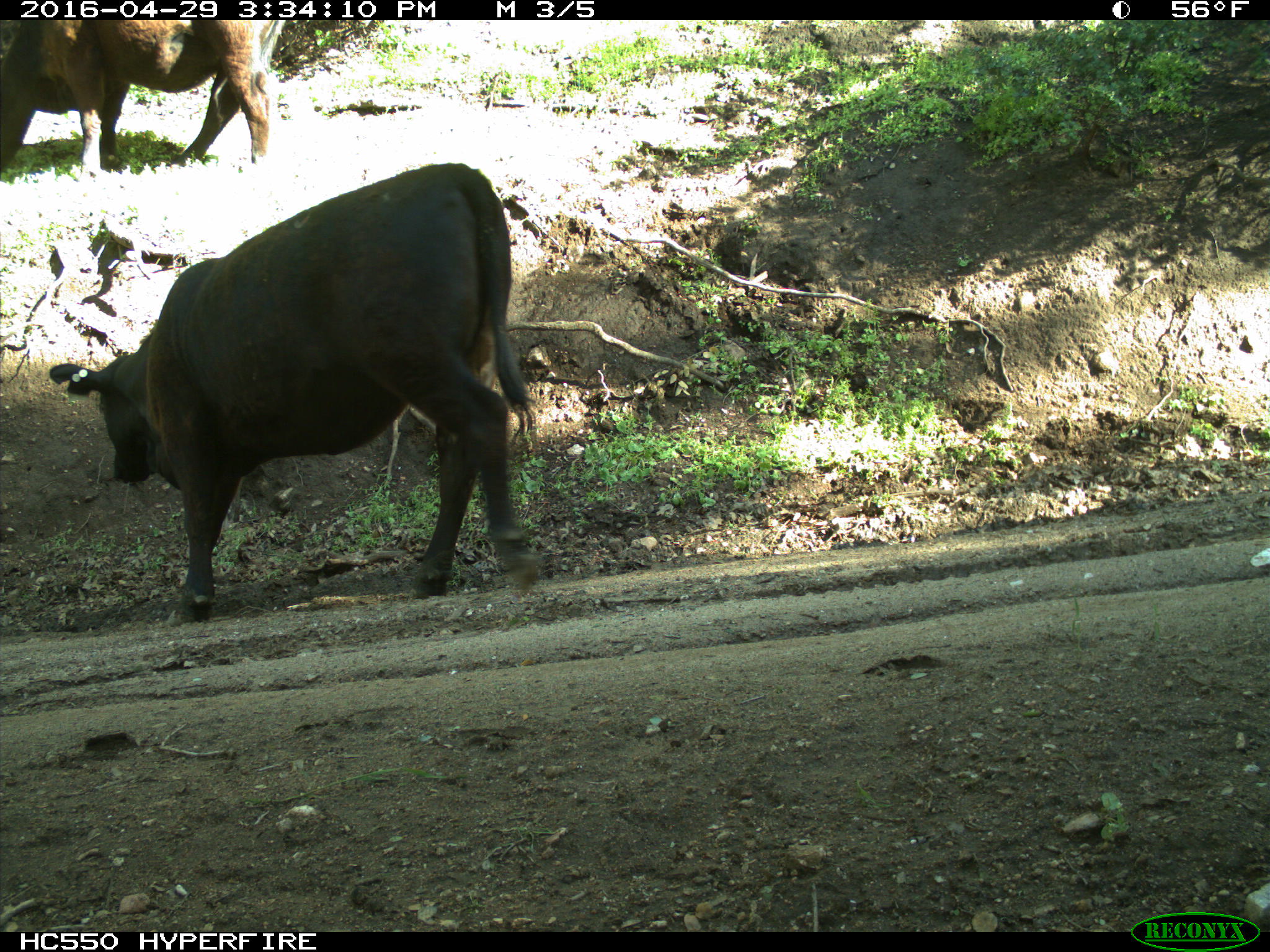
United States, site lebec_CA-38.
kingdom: Animalia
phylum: Chordata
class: Mammalia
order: Artiodactyla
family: Bovidae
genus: Bos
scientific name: Bos taurus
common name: domestic cow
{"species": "Bos taurus (domestic cow)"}